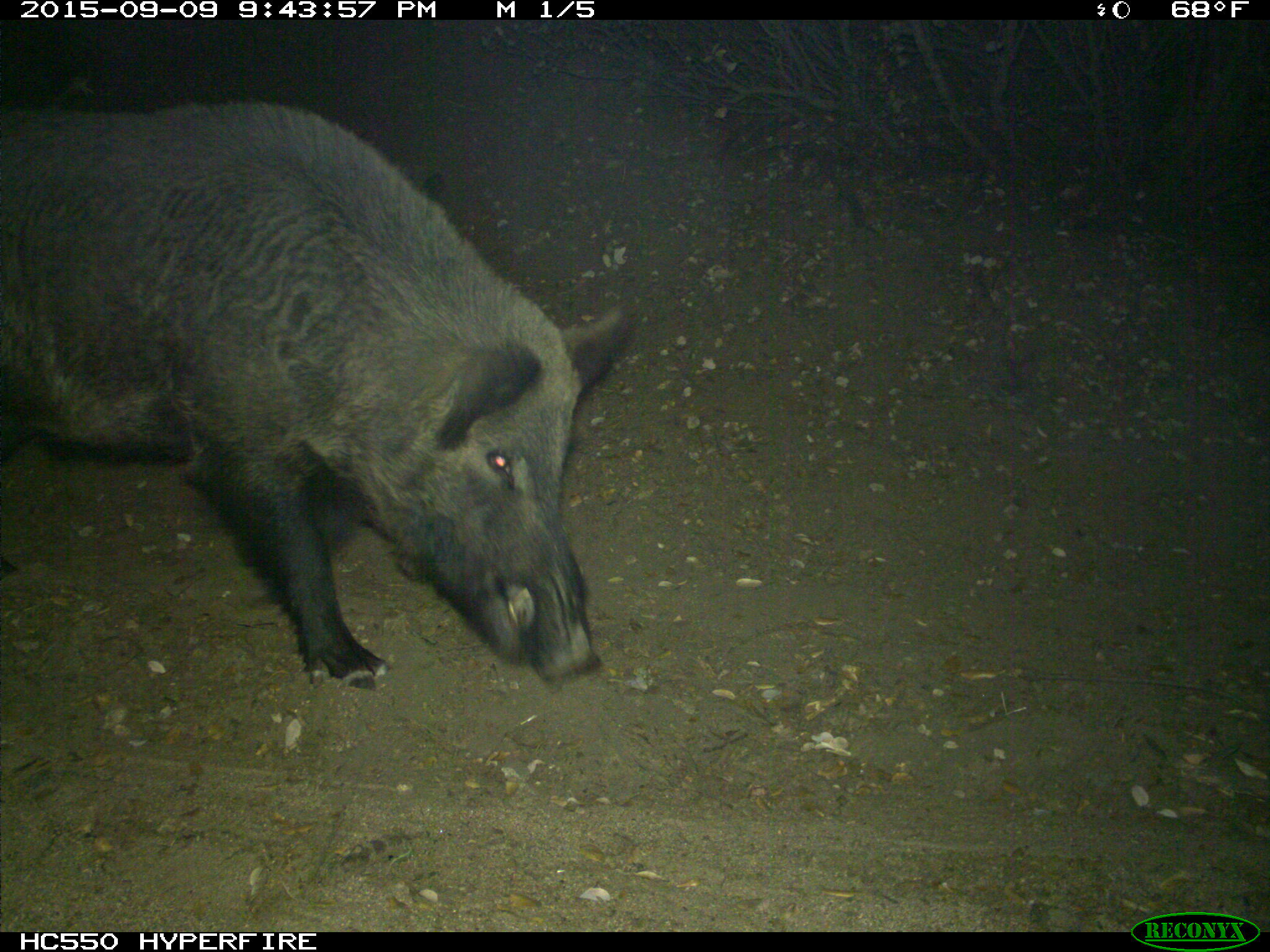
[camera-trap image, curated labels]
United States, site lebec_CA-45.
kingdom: Animalia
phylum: Chordata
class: Mammalia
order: Artiodactyla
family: Suidae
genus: Sus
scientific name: Sus scrofa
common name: wild boar